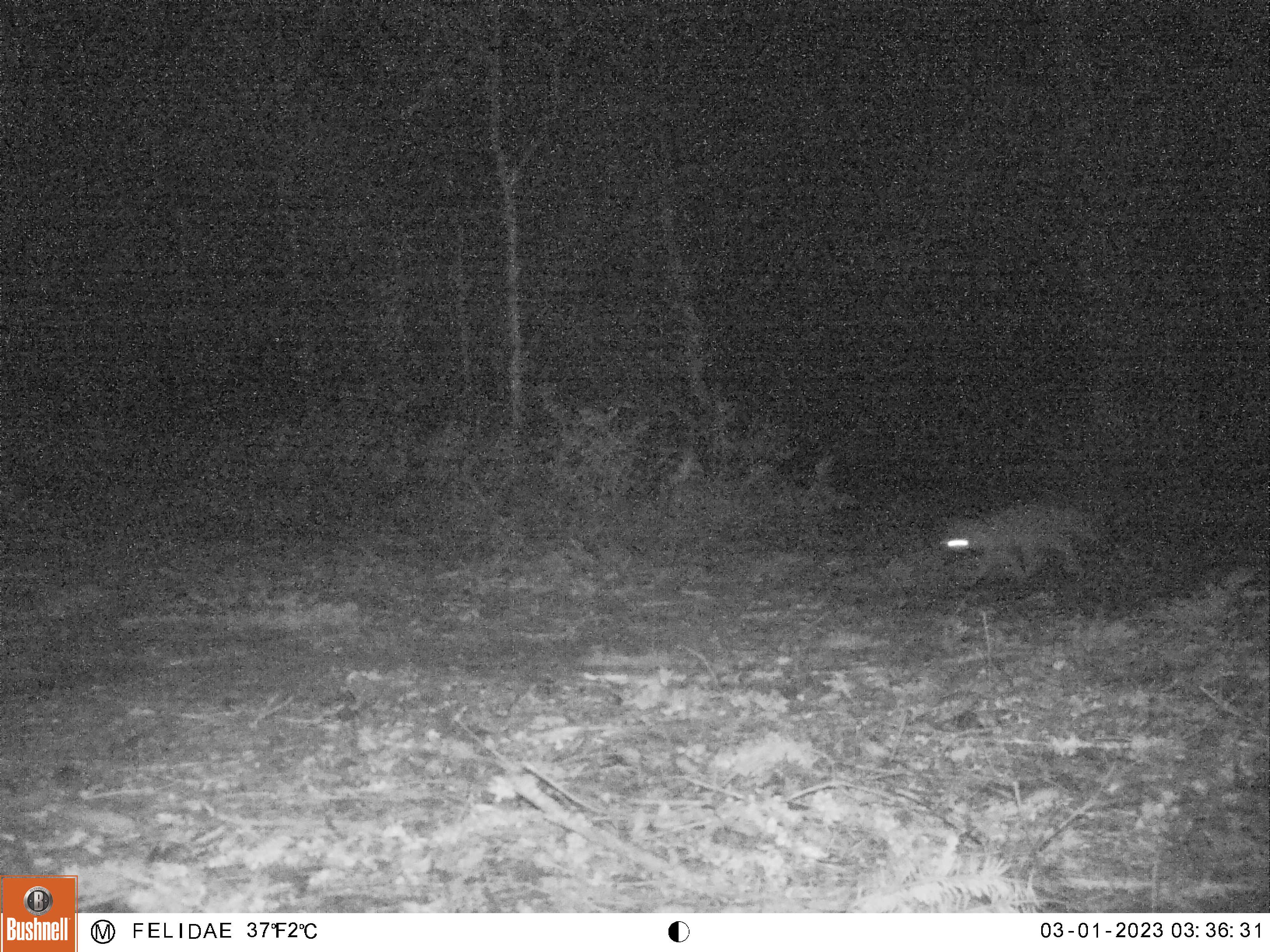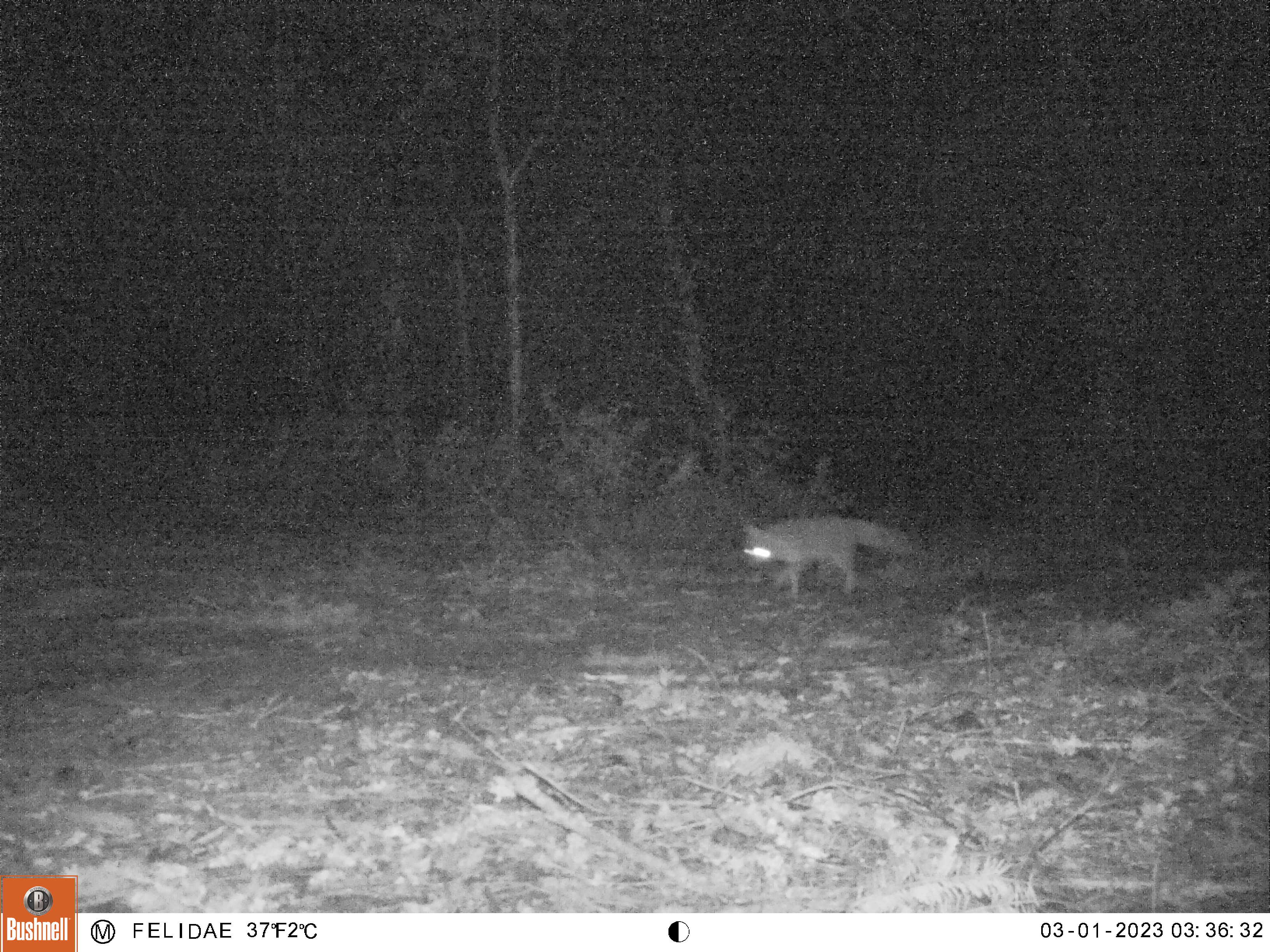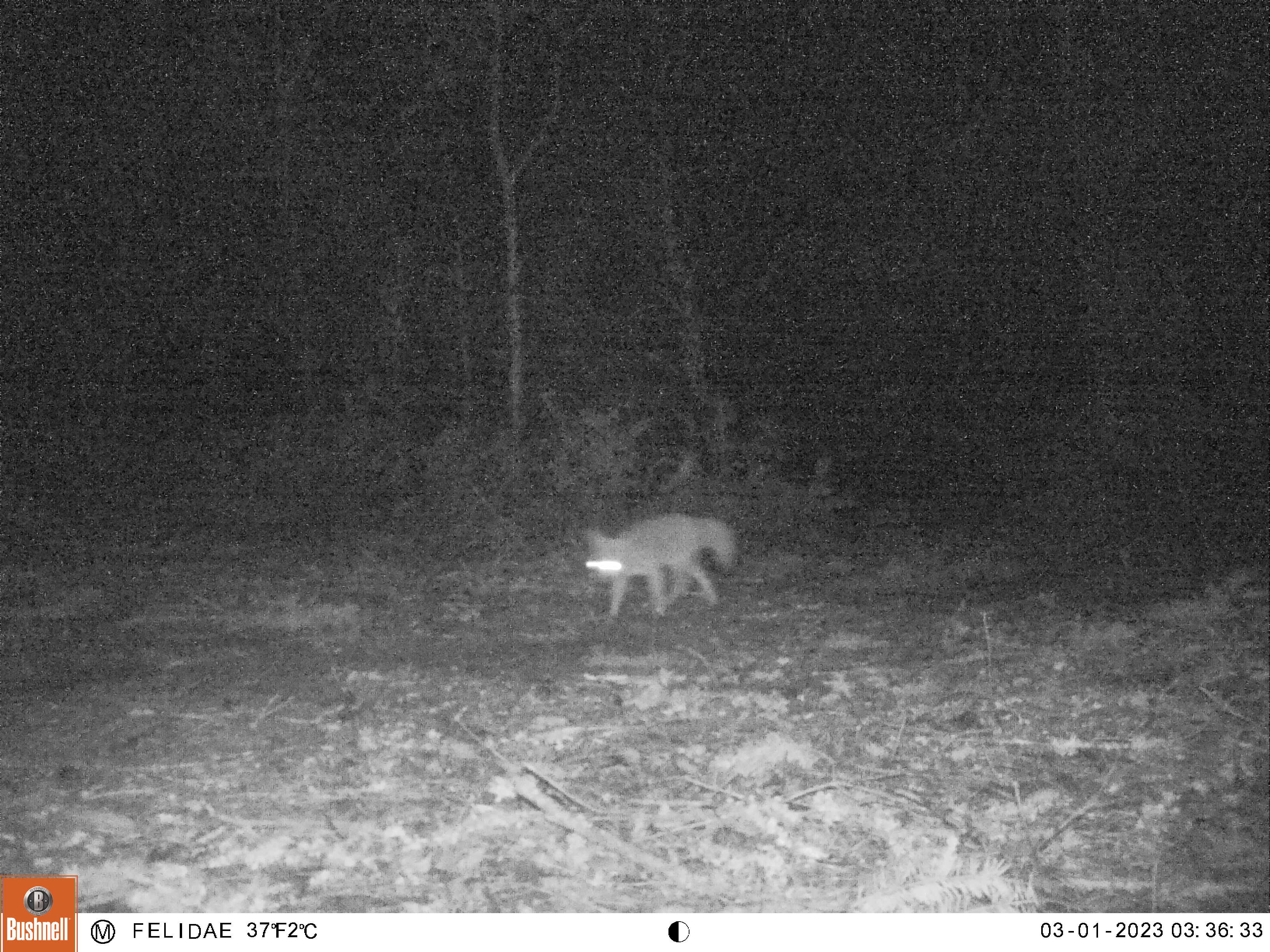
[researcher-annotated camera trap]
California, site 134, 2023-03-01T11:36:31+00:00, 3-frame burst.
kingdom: Animalia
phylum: Chordata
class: Mammalia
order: Carnivora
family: Canidae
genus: Urocyon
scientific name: Urocyon cinereoargenteus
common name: gray fox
Gray fox (Urocyon cinereoargenteus).